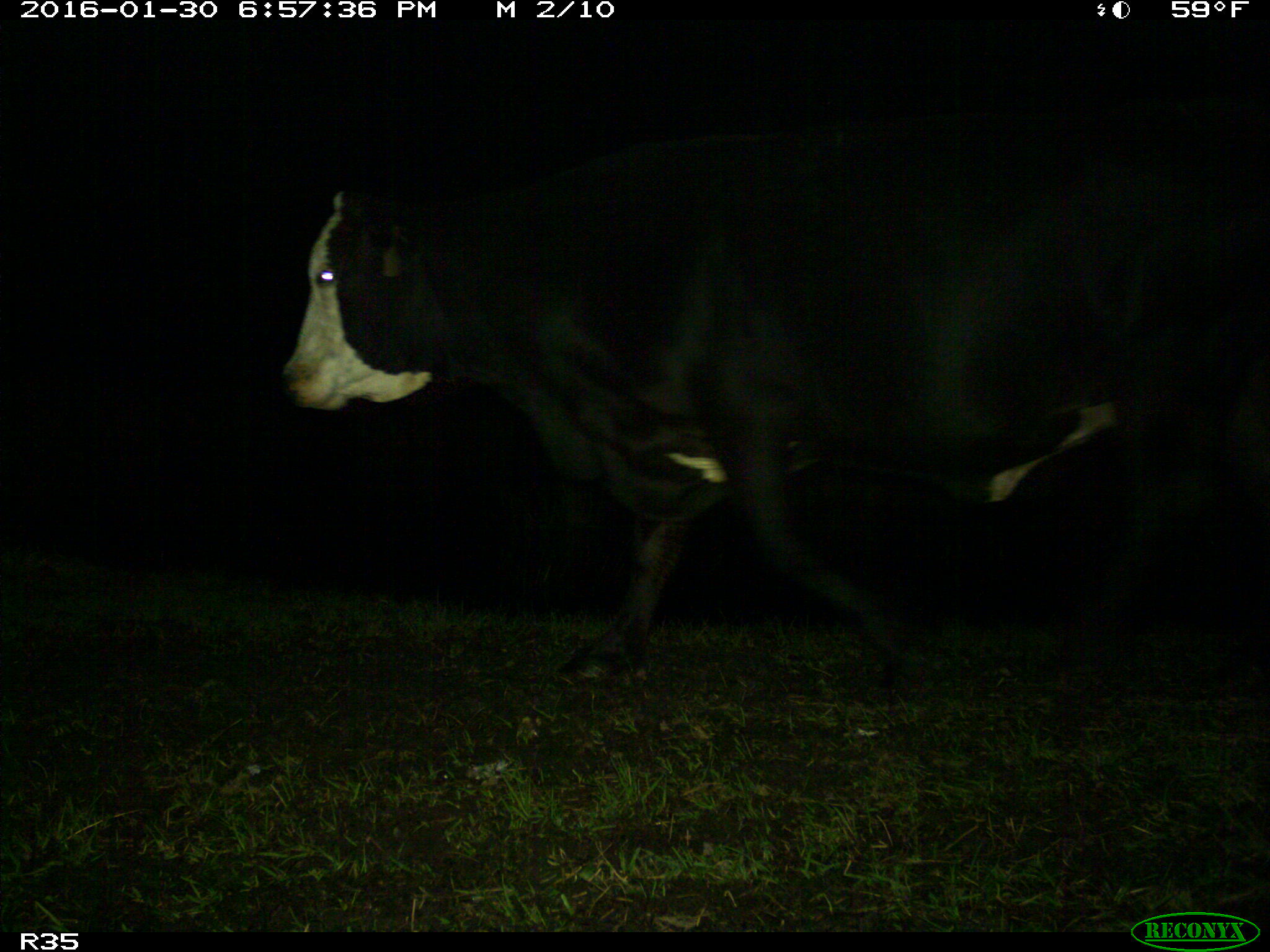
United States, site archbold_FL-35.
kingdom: Animalia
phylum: Chordata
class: Mammalia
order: Artiodactyla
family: Bovidae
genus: Bos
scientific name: Bos taurus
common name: domestic cow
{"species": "Bos taurus (domestic cow)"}